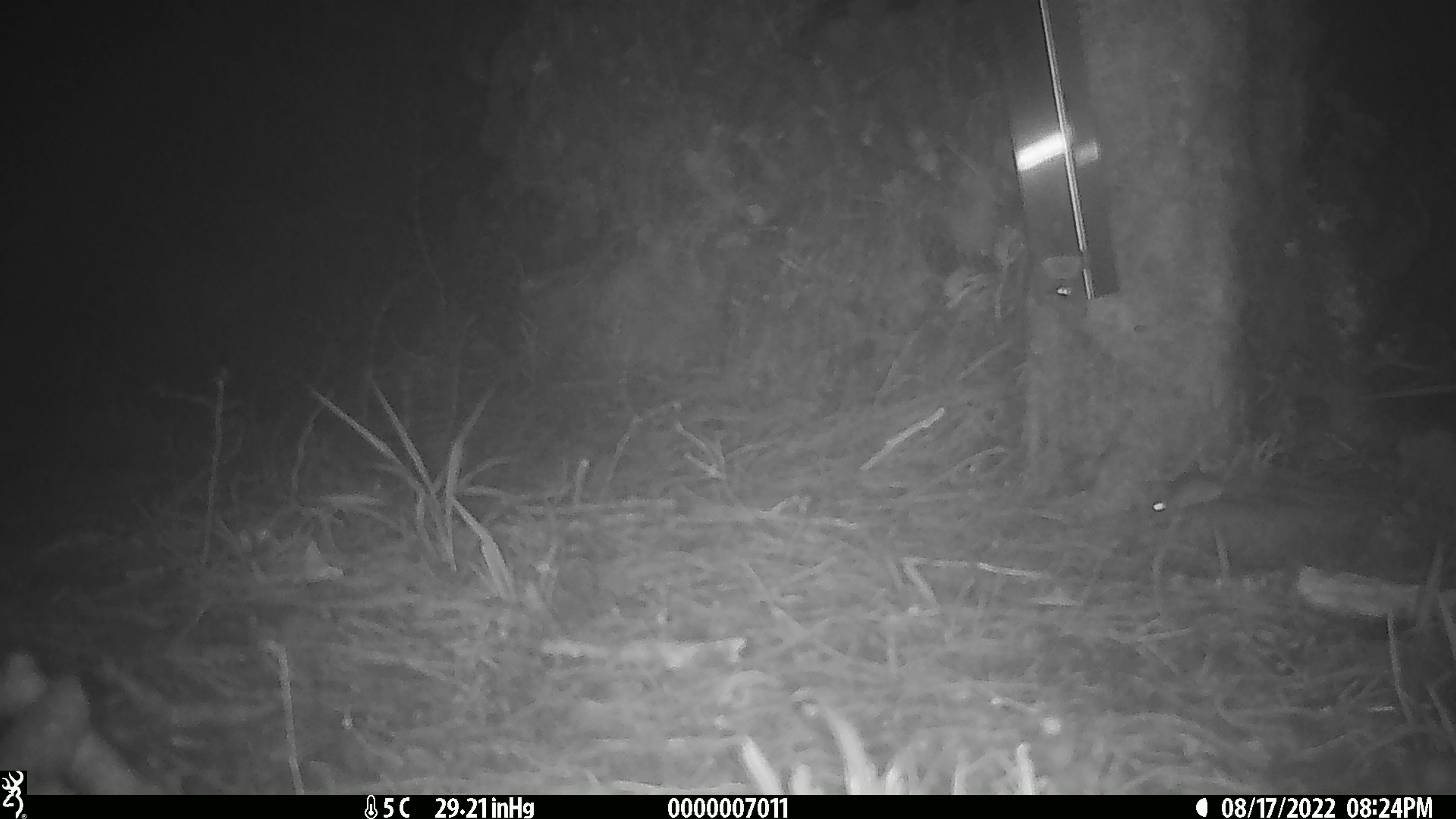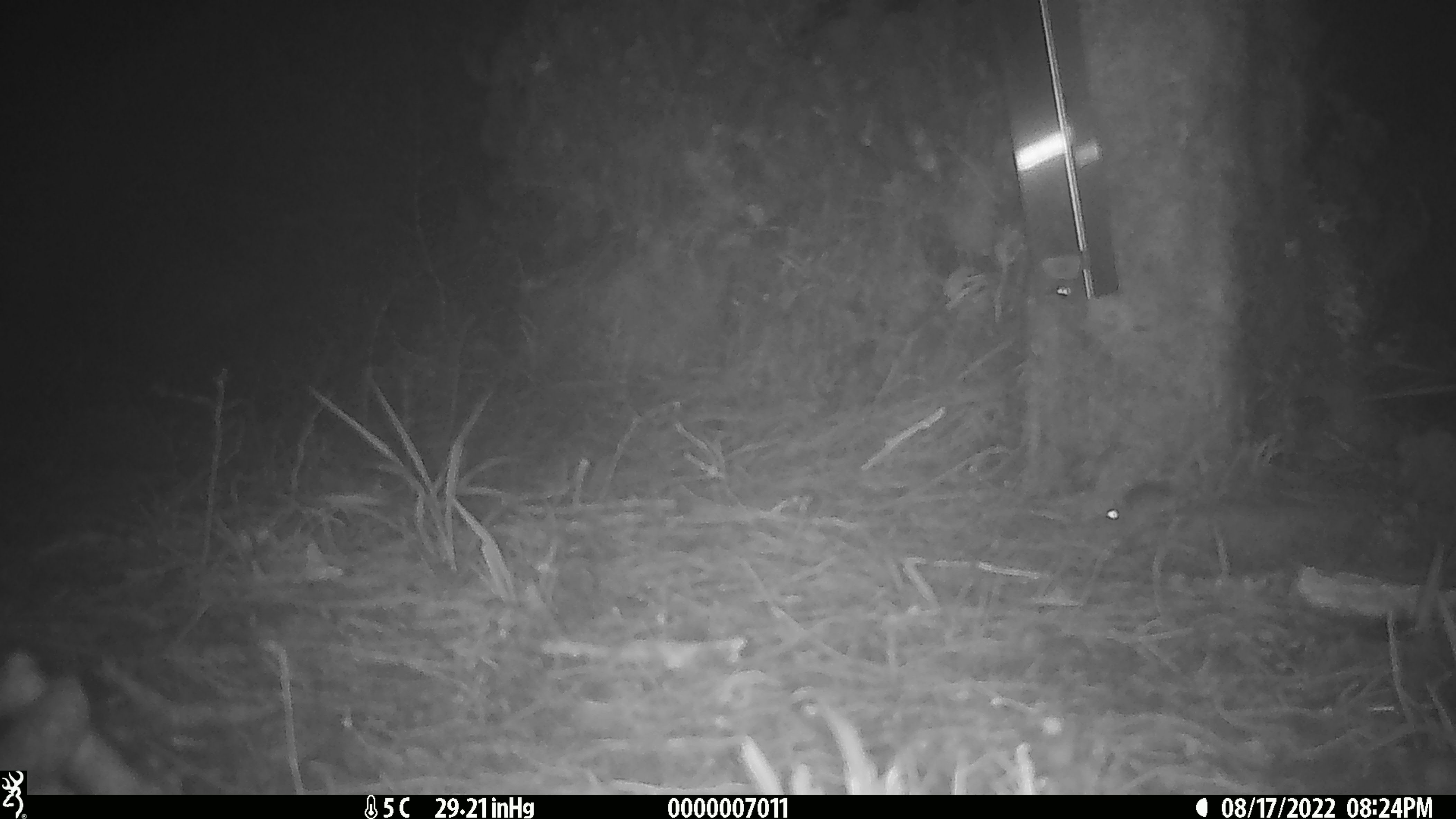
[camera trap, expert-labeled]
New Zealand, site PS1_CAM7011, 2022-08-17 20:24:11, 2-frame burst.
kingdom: Animalia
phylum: Chordata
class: Mammalia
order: Rodentia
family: Muridae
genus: Mus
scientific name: Mus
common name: mouse